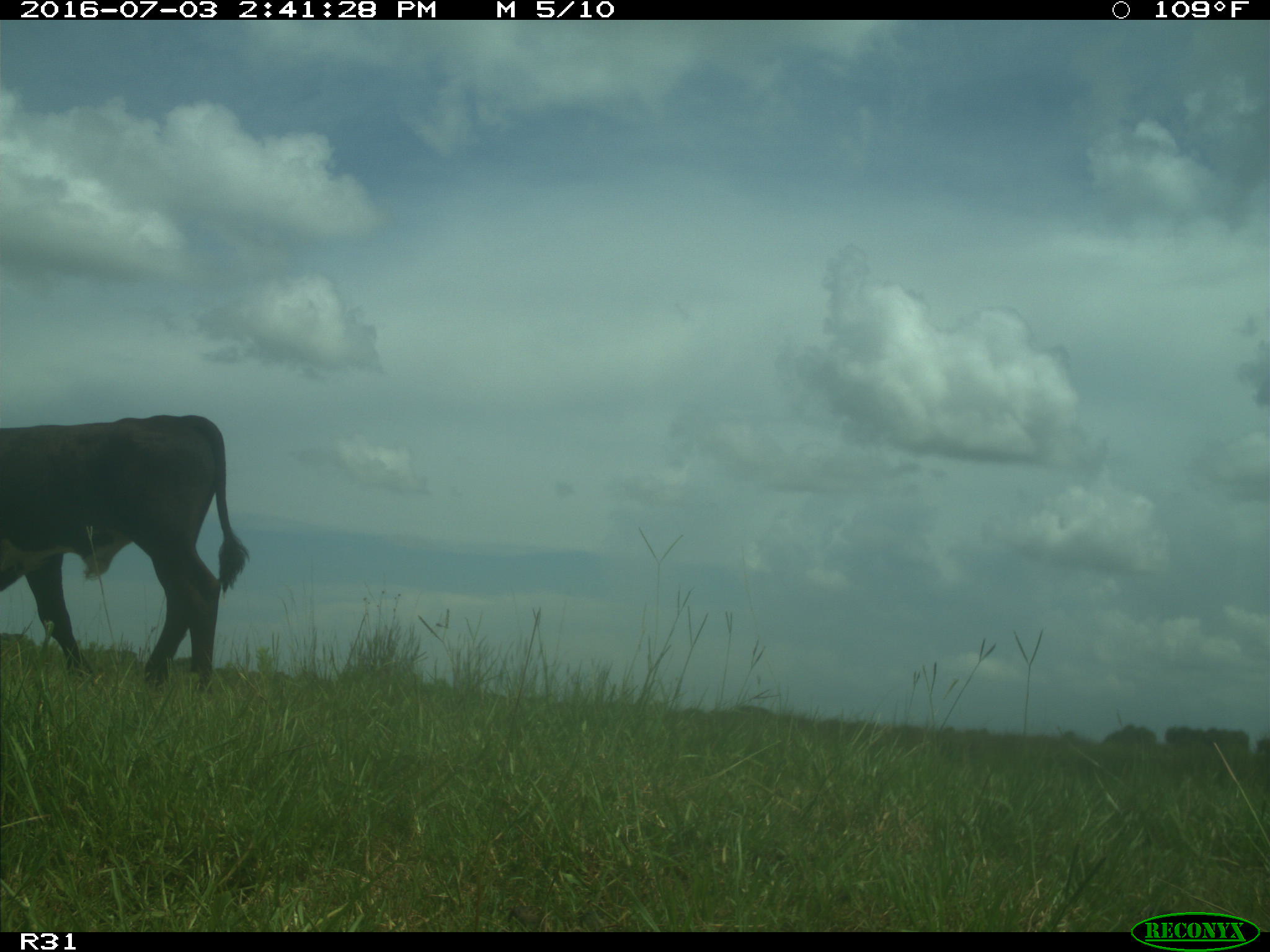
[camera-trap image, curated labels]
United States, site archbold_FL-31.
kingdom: Animalia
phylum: Chordata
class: Mammalia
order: Artiodactyla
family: Bovidae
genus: Bos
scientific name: Bos taurus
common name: domestic cow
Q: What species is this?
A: Bos taurus (domestic cow).